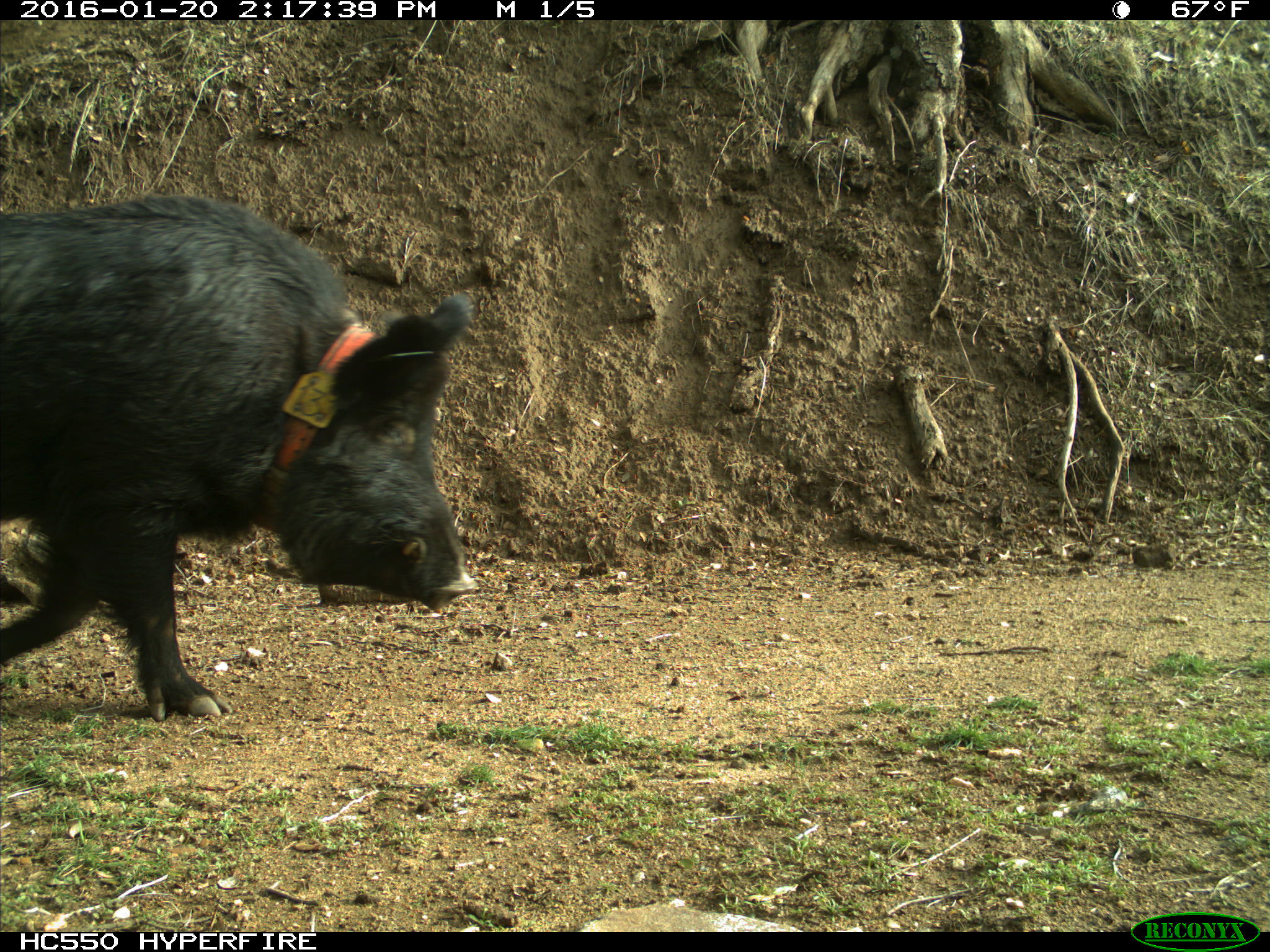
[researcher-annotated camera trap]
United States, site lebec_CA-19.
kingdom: Animalia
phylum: Chordata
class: Mammalia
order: Artiodactyla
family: Suidae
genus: Sus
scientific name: Sus scrofa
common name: wild boar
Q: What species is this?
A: Sus scrofa (wild boar).